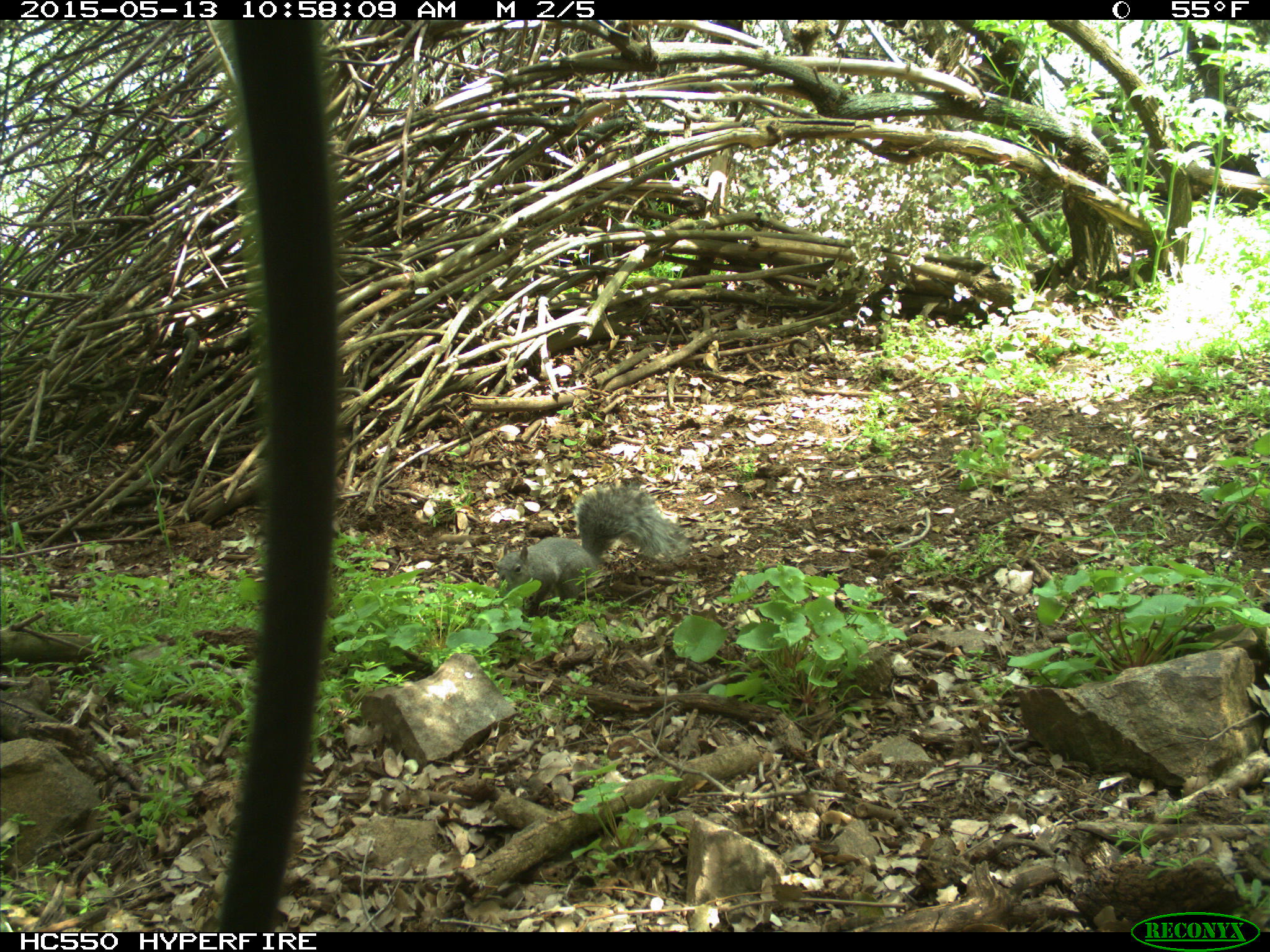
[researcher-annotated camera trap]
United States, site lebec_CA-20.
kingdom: Animalia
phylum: Chordata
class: Mammalia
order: Rodentia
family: Sciuridae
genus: Sciurus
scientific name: Sciurus carolinensis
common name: eastern gray squirrel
Sciurus carolinensis (eastern gray squirrel).